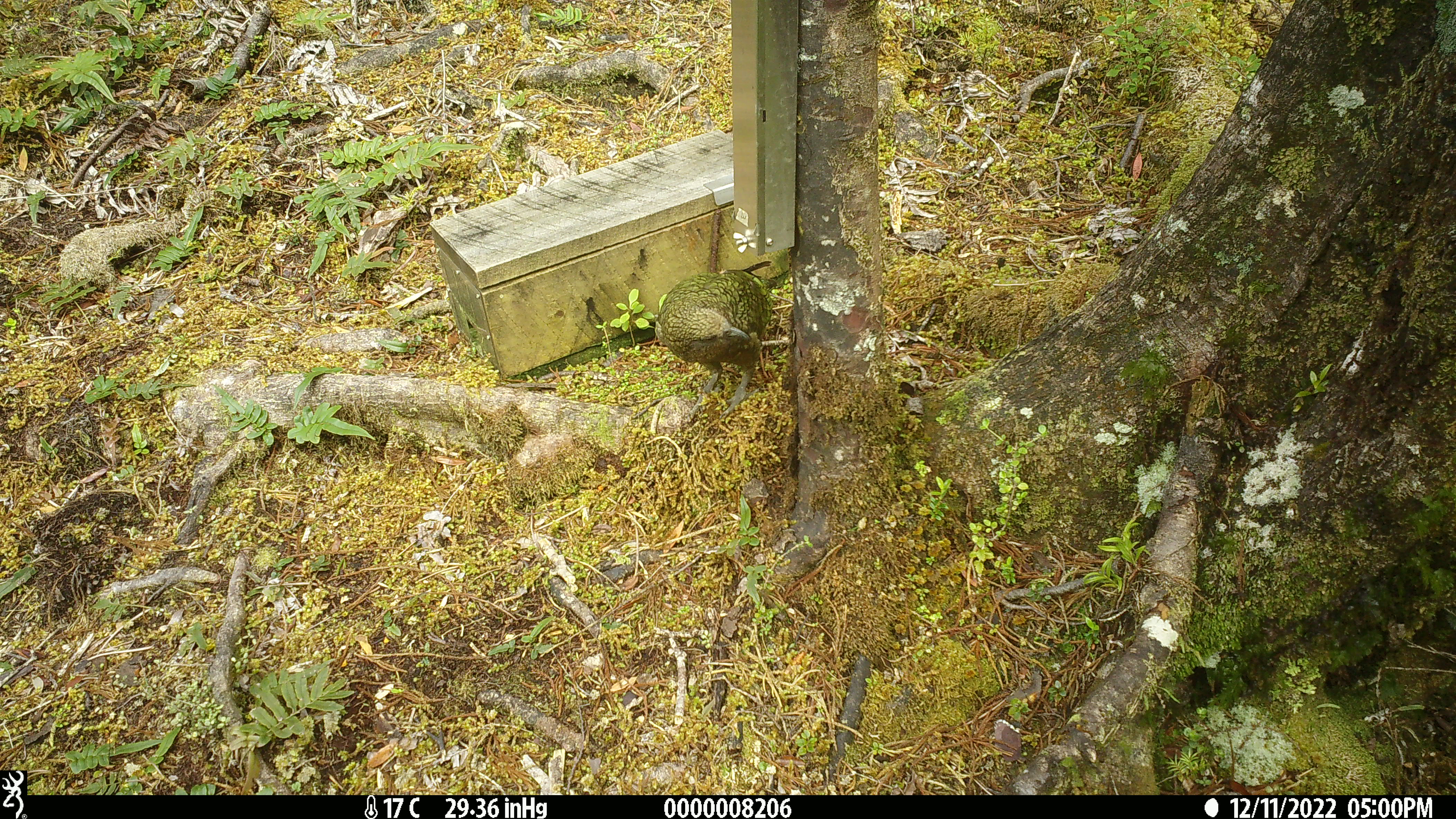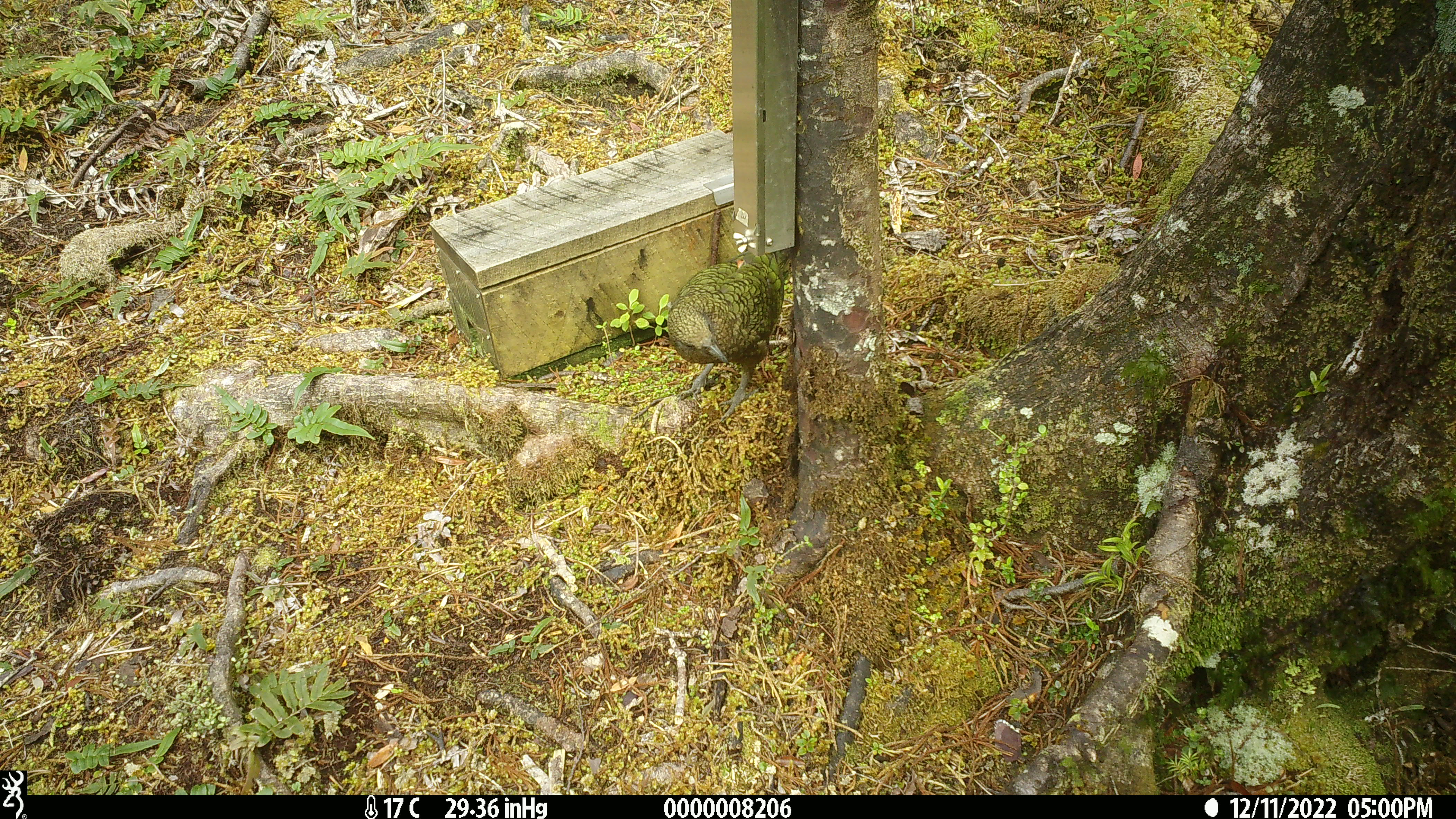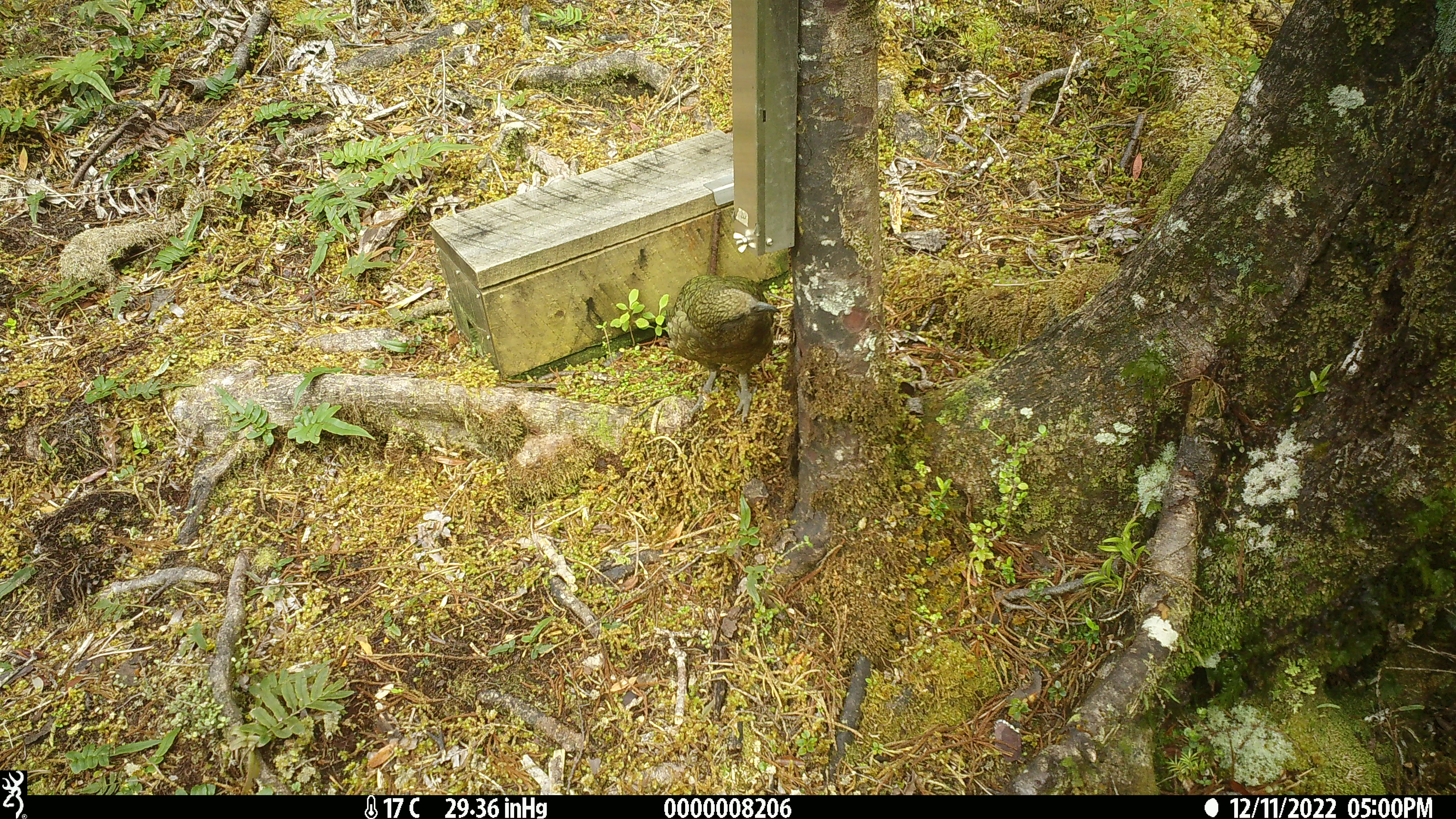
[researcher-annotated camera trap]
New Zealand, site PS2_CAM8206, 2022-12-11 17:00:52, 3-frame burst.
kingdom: Animalia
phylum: Chordata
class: Aves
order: Psittaciformes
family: Strigopidae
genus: Nestor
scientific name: Nestor notabilis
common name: kea